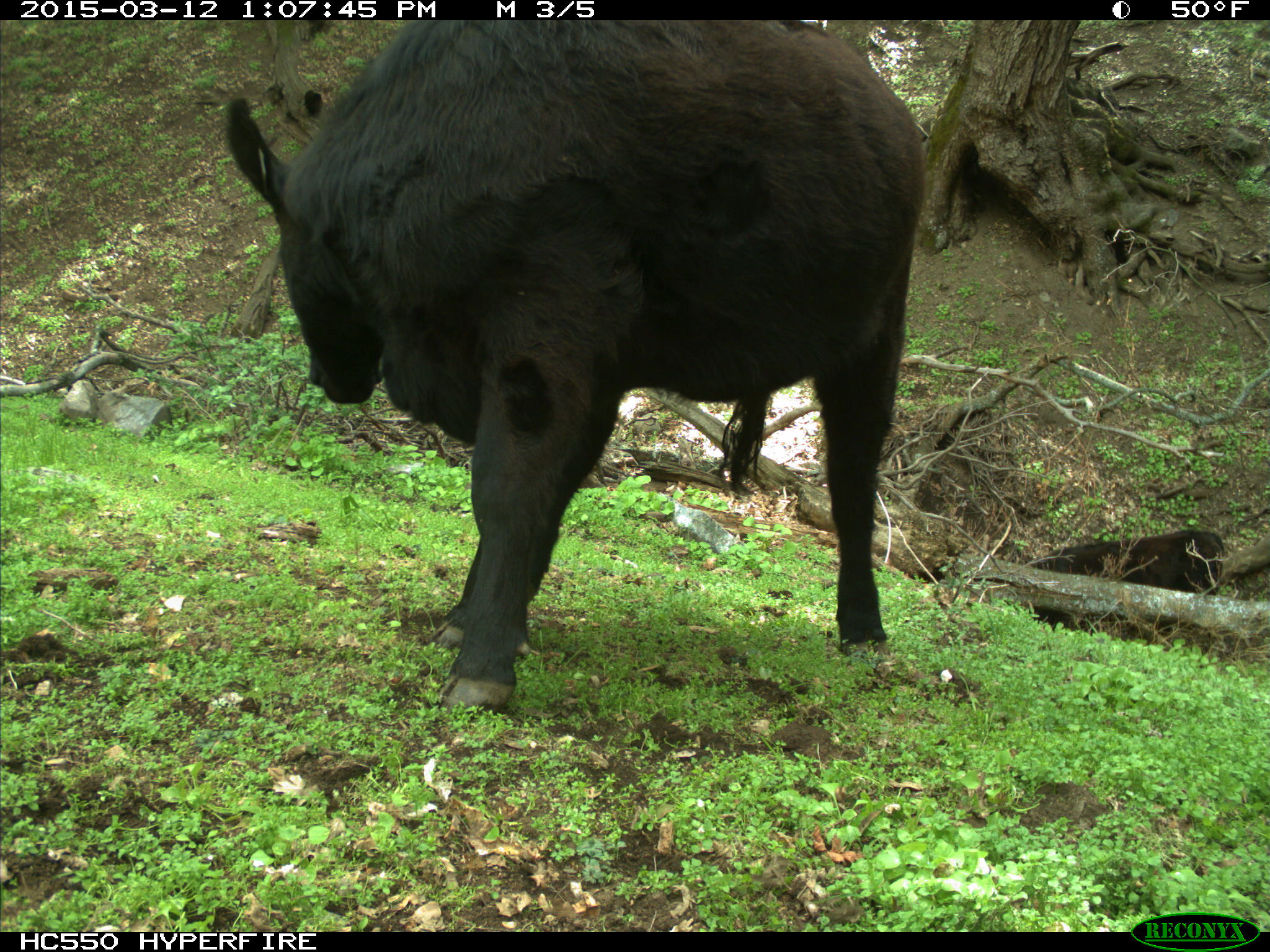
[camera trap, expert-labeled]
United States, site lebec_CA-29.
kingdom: Animalia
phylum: Chordata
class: Mammalia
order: Artiodactyla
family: Bovidae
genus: Bos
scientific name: Bos taurus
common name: domestic cow